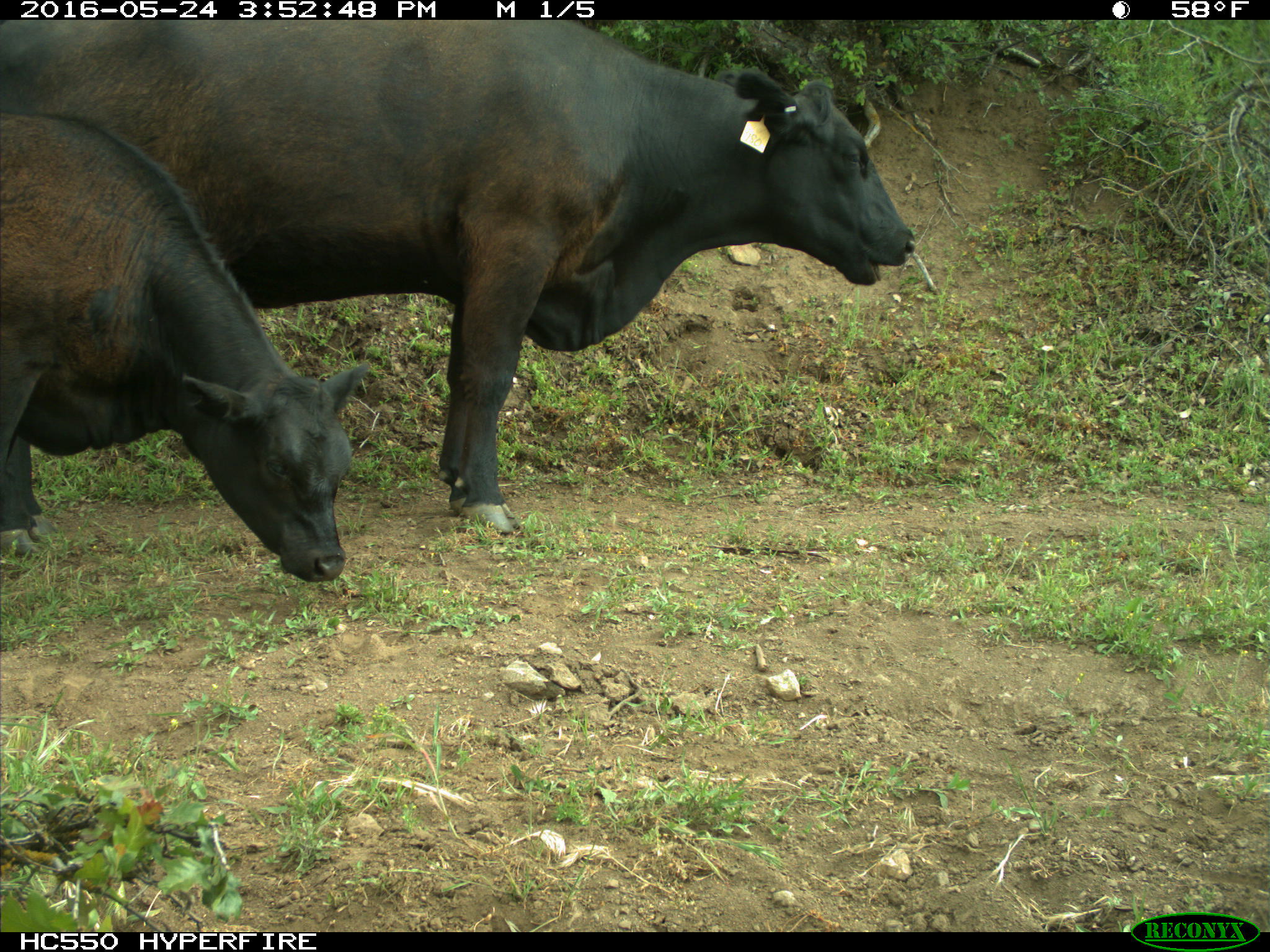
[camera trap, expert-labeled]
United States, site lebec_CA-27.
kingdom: Animalia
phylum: Chordata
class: Mammalia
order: Artiodactyla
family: Bovidae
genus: Bos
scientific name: Bos taurus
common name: domestic cow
Bos taurus (domestic cow).